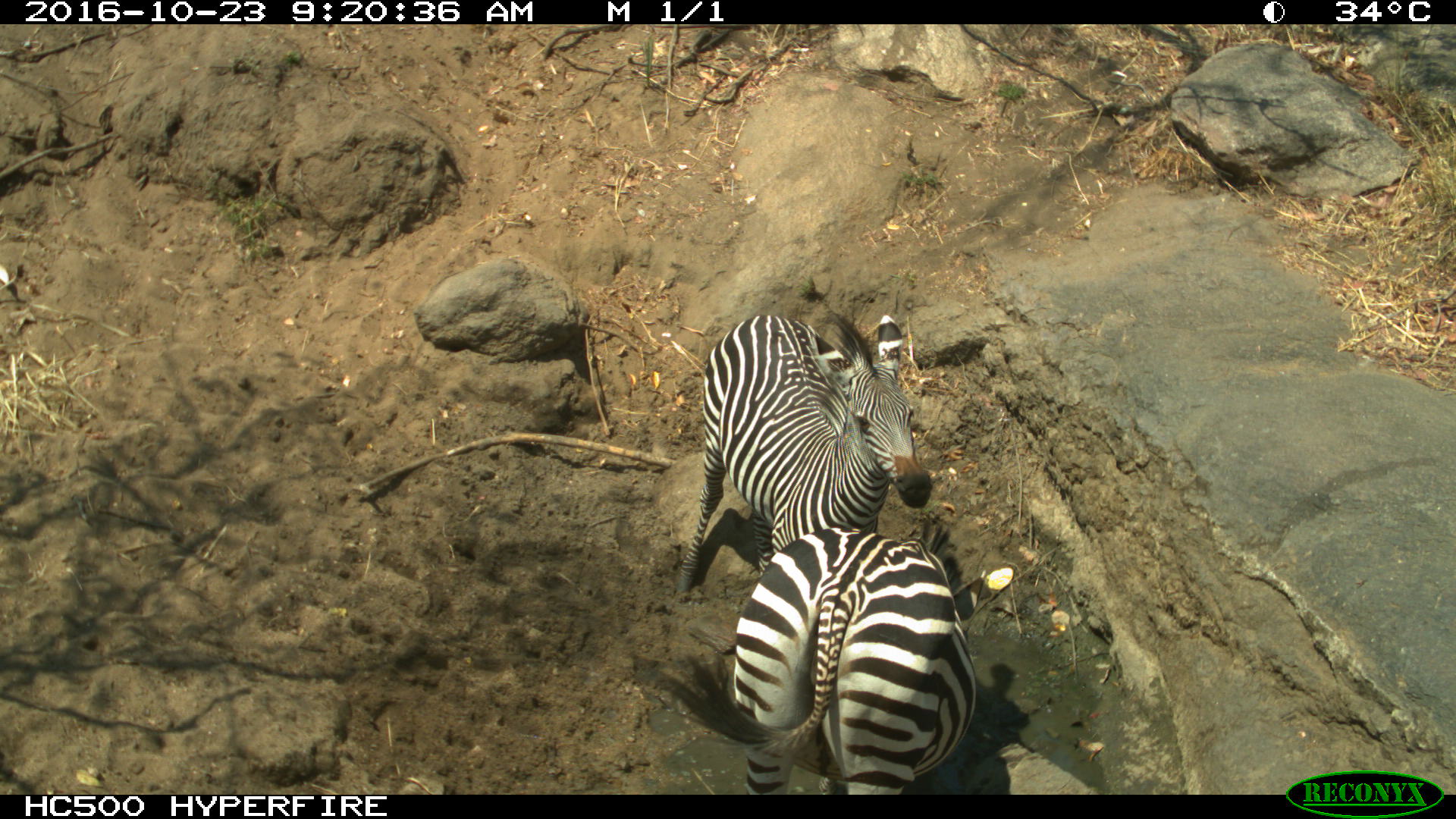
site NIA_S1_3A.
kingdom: Animalia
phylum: Chordata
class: Mammalia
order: Perissodactyla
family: Equidae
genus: Equus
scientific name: Equus quagga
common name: plains zebra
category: zebraplains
Zebraplains (plains zebra) (Equus quagga), count 2. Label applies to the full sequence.